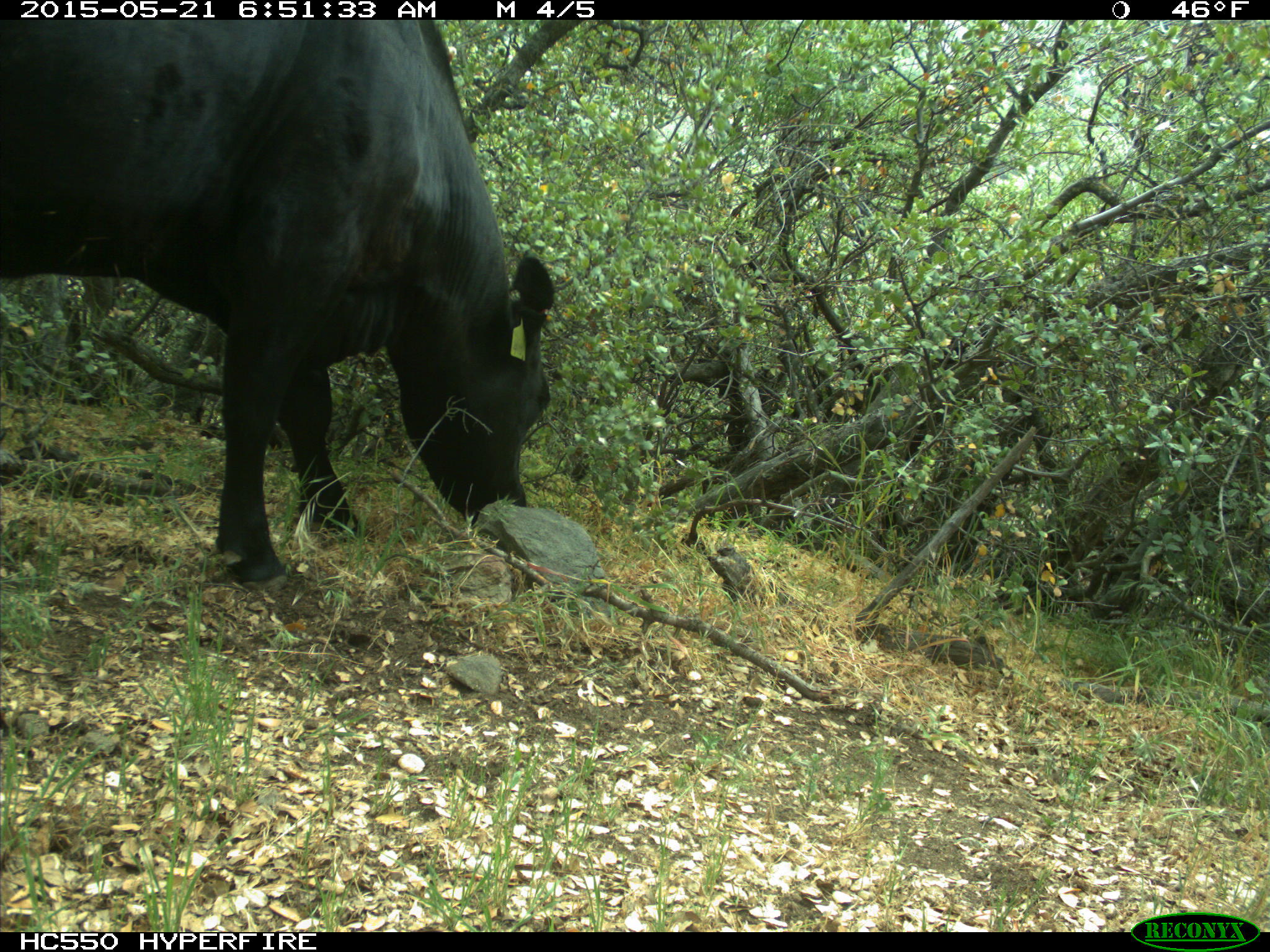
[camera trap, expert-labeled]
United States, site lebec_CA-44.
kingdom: Animalia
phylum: Chordata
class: Mammalia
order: Artiodactyla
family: Bovidae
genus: Bos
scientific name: Bos taurus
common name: domestic cow